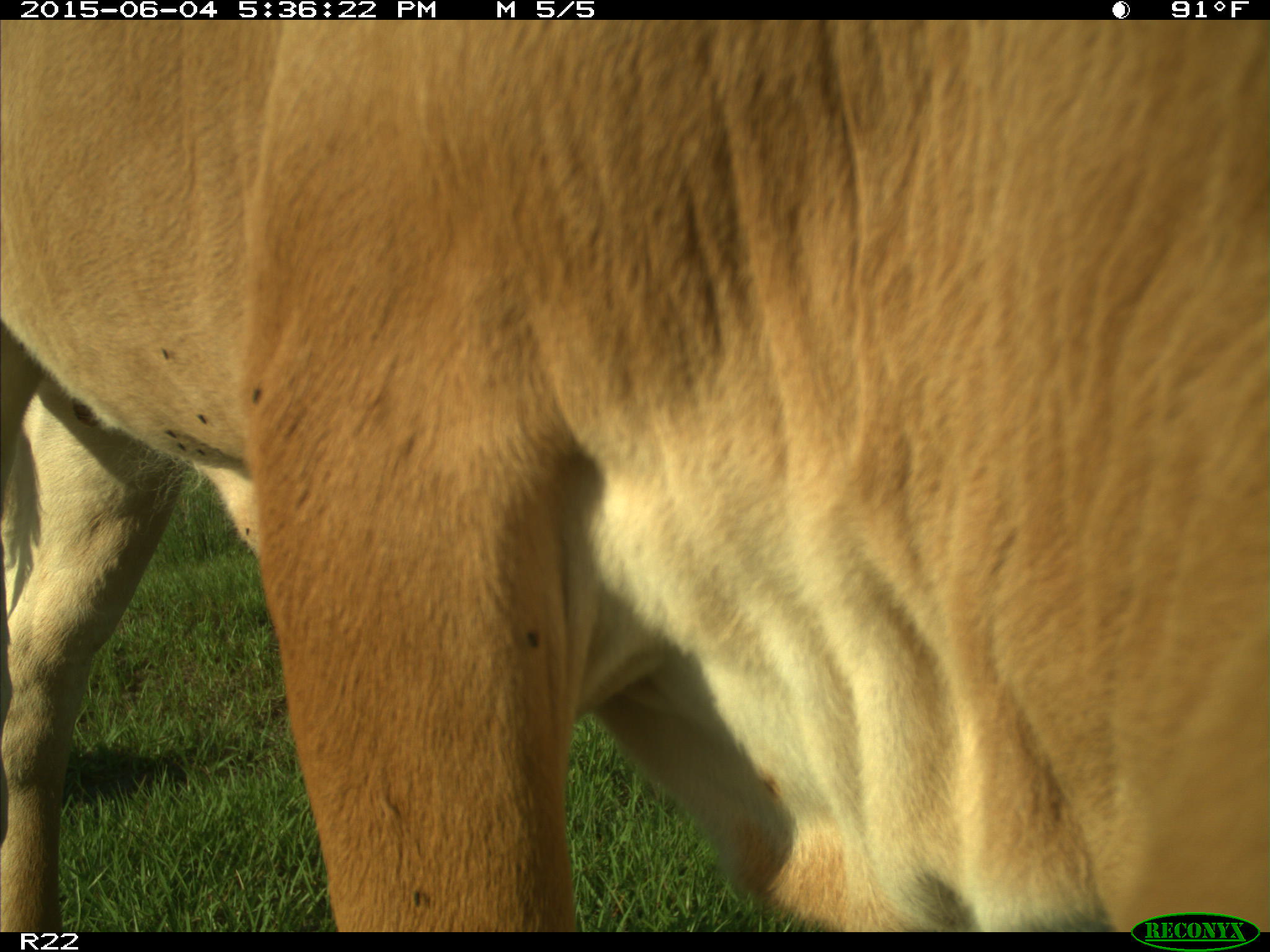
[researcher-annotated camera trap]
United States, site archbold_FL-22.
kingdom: Animalia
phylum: Chordata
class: Mammalia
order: Artiodactyla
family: Bovidae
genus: Bos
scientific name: Bos taurus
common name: domestic cow